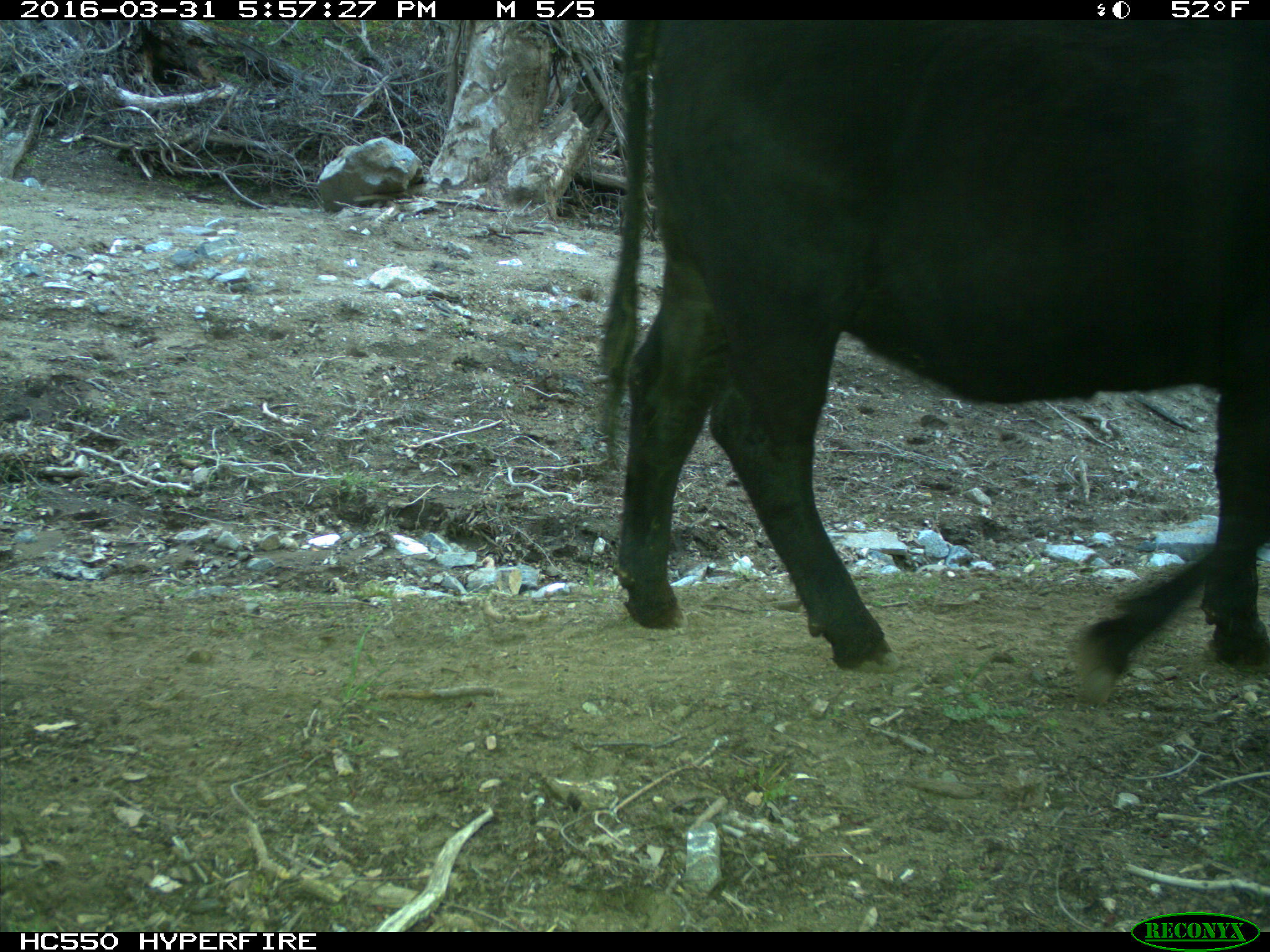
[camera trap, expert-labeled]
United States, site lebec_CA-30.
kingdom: Animalia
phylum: Chordata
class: Mammalia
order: Artiodactyla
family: Bovidae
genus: Bos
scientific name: Bos taurus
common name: domestic cow